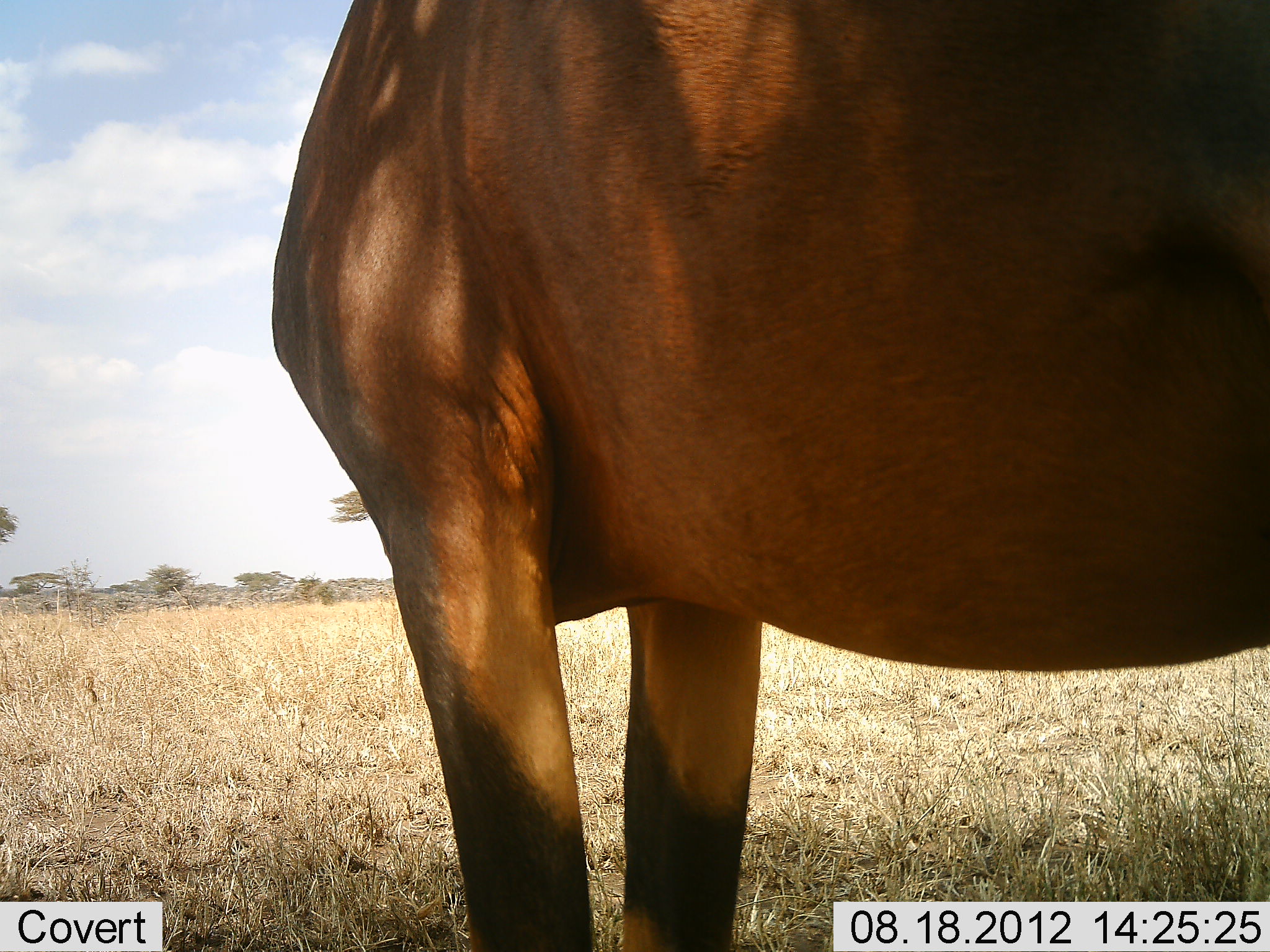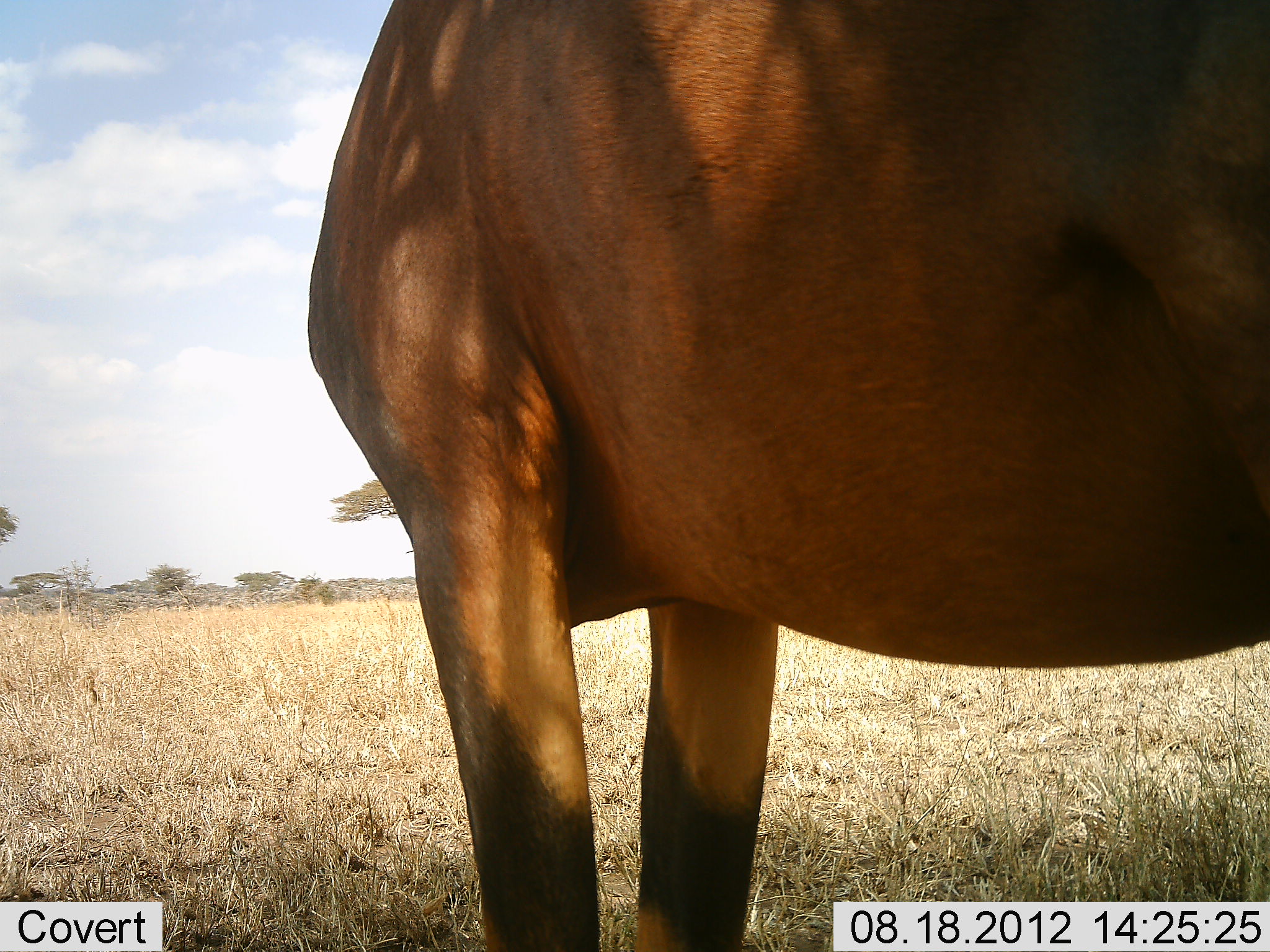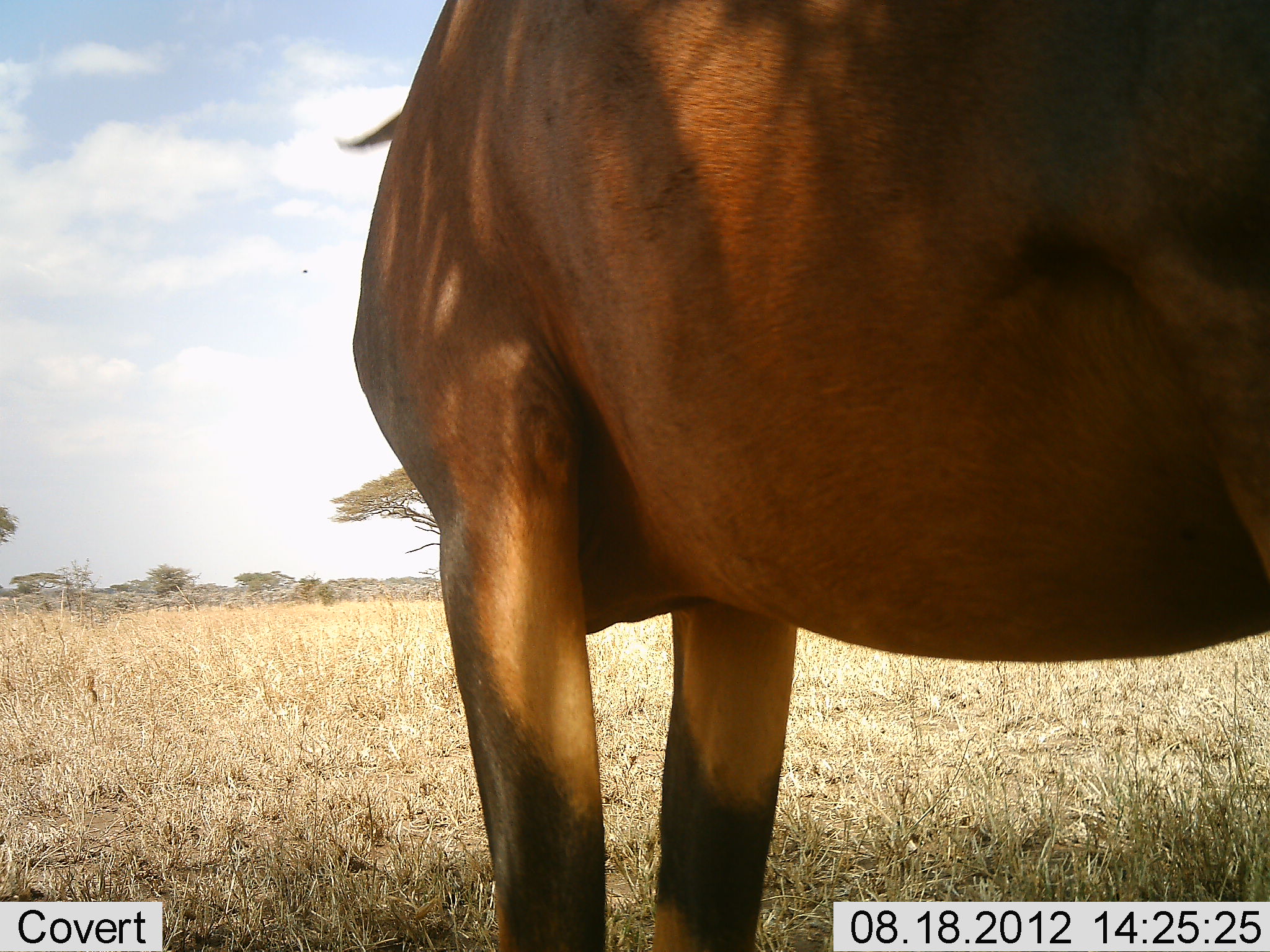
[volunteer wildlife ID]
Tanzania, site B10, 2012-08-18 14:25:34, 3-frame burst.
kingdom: Animalia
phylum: Chordata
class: Mammalia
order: Artiodactyla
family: Bovidae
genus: Damaliscus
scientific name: Damaliscus lunatus jimela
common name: topi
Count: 1.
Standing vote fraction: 100%.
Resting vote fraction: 0%.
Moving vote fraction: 0%.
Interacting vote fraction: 0%.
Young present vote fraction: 0%.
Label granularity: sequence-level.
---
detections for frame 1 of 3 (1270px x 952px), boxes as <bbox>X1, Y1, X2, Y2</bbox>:
animal: <bbox>270, 0, 1270, 952</bbox>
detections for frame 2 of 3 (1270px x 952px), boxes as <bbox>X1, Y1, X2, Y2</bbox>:
animal: <bbox>304, 1, 1270, 951</bbox>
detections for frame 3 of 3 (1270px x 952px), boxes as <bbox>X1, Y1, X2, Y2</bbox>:
animal: <bbox>332, 1, 1270, 951</bbox>